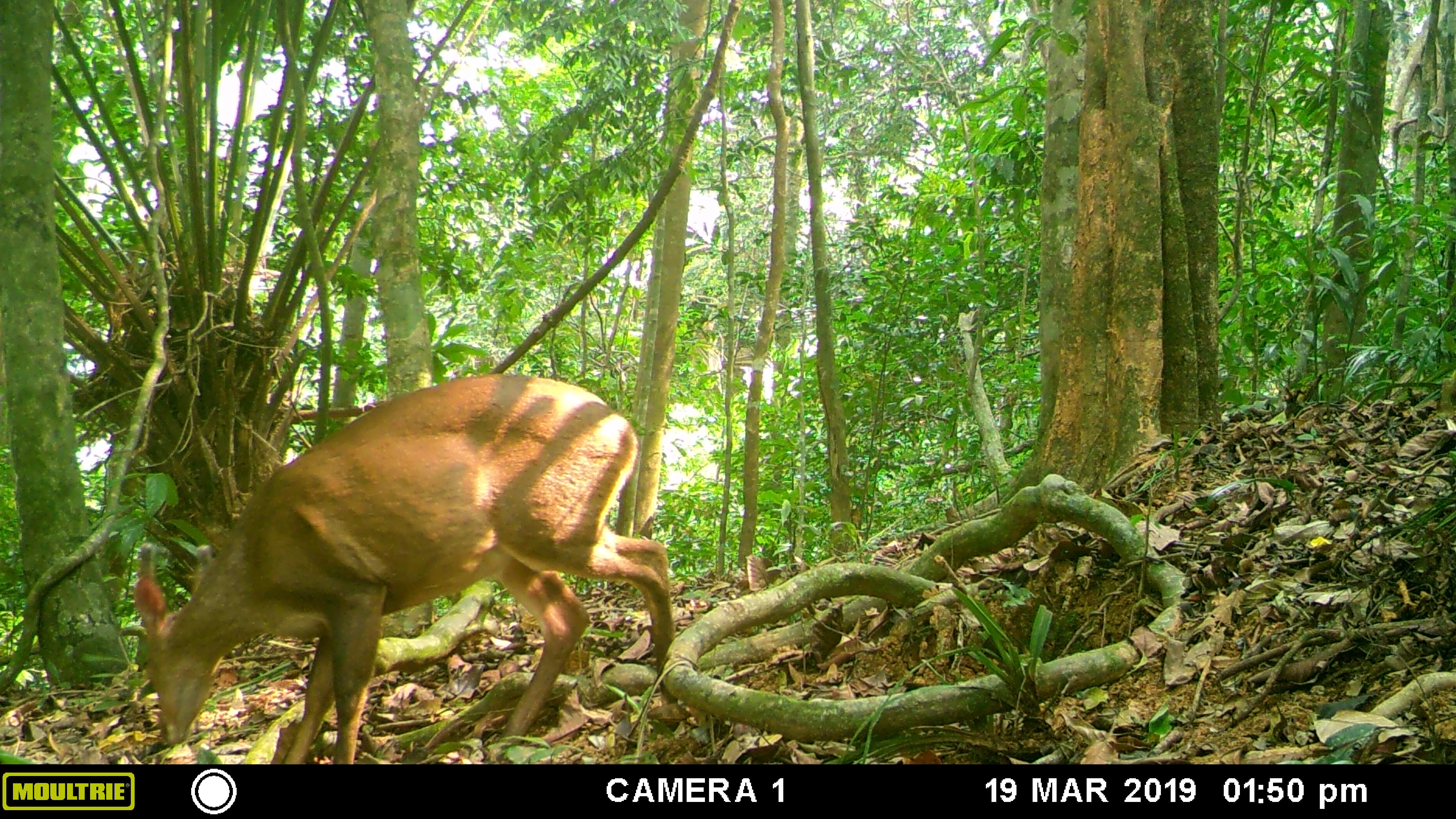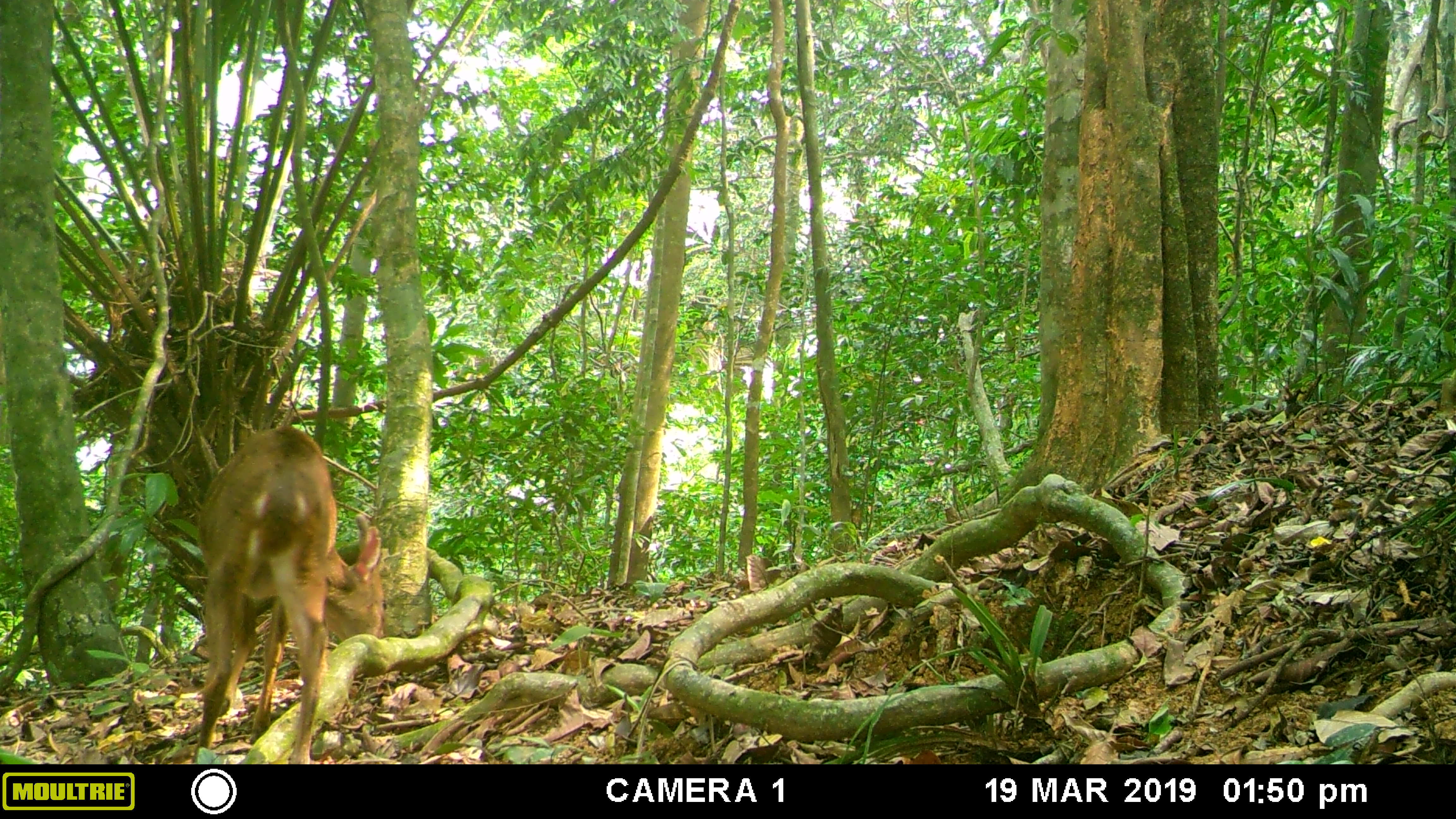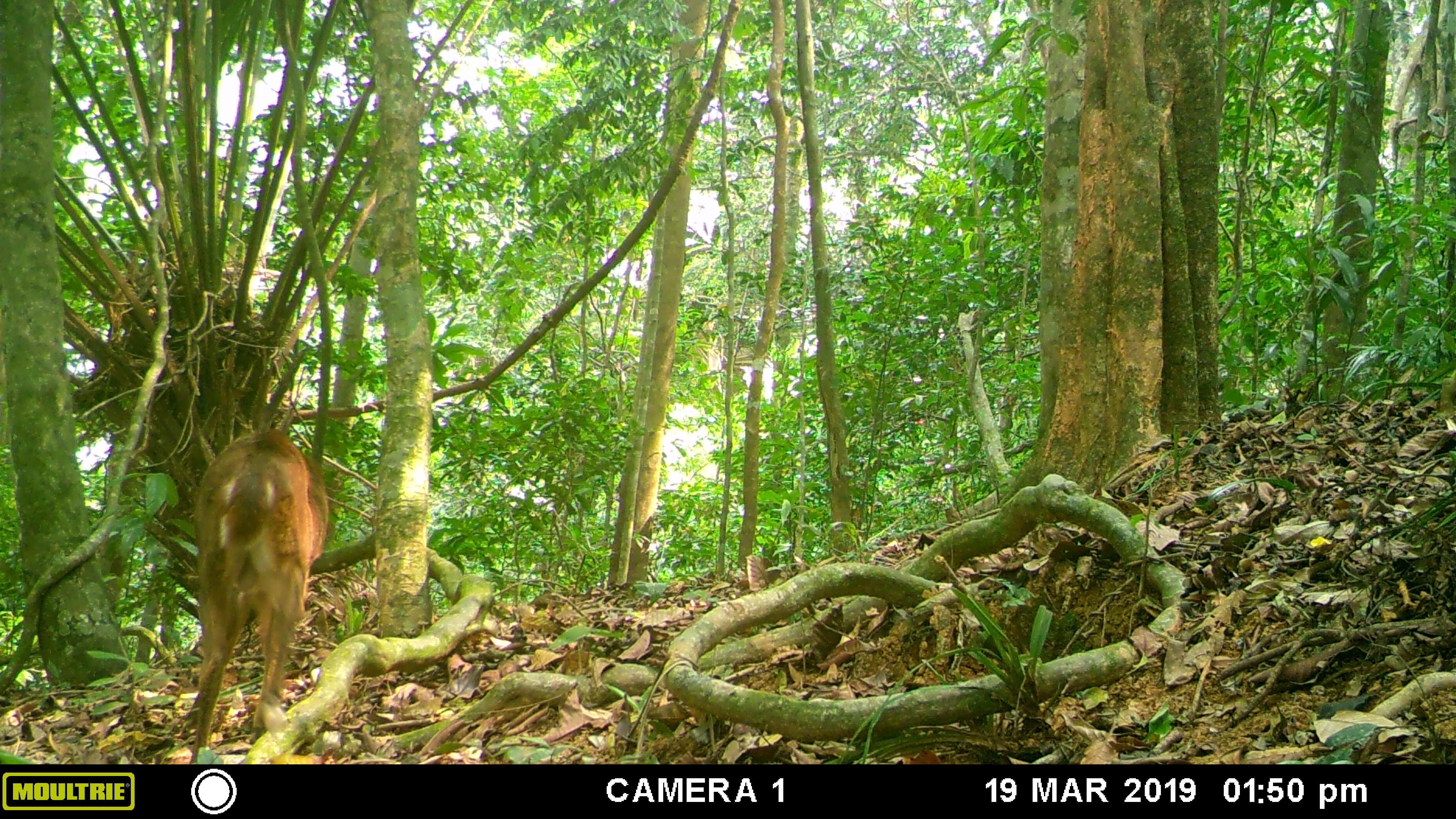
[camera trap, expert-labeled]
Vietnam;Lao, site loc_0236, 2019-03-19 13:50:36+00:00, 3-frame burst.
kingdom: Animalia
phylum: Chordata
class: Mammalia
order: Artiodactyla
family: Cervidae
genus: Muntiacus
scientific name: Muntiacus vuquangensis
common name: large-antlered muntjac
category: large antlered muntjac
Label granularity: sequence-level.